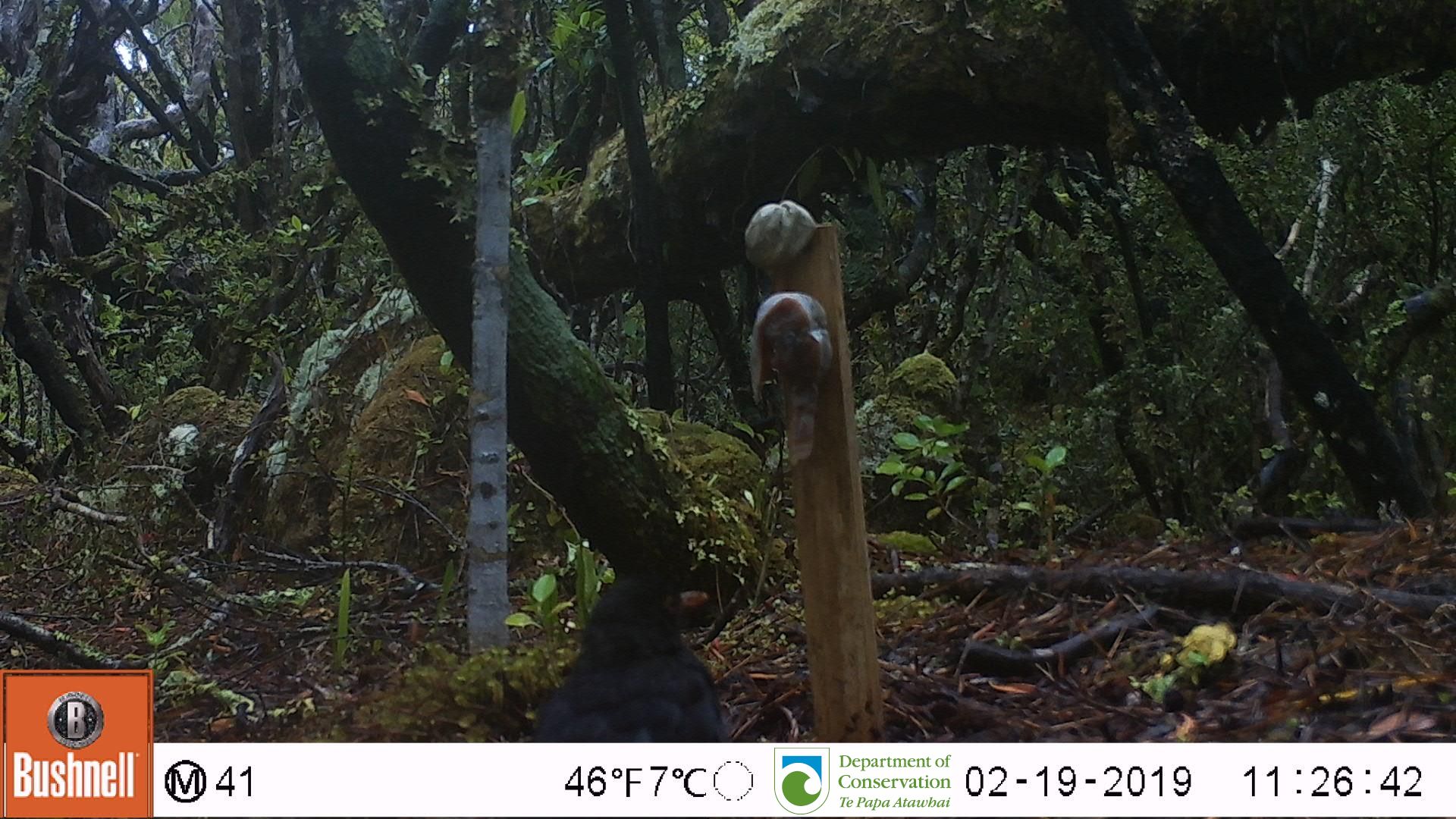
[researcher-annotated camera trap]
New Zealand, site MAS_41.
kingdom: Animalia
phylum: Chordata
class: Aves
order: Passeriformes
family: Turdidae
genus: Turdus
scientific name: Turdus merula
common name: eurasian blackbird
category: blackbird